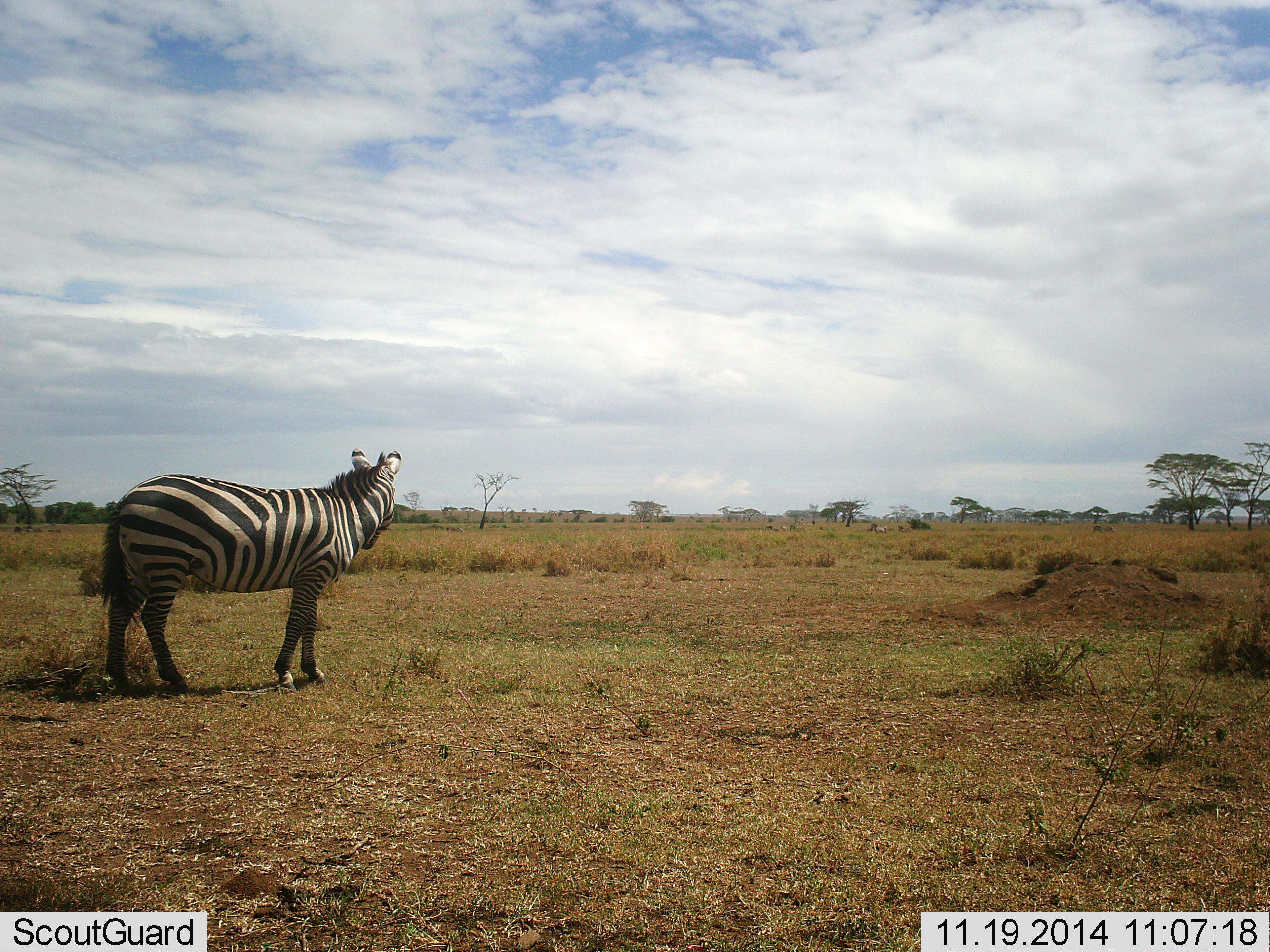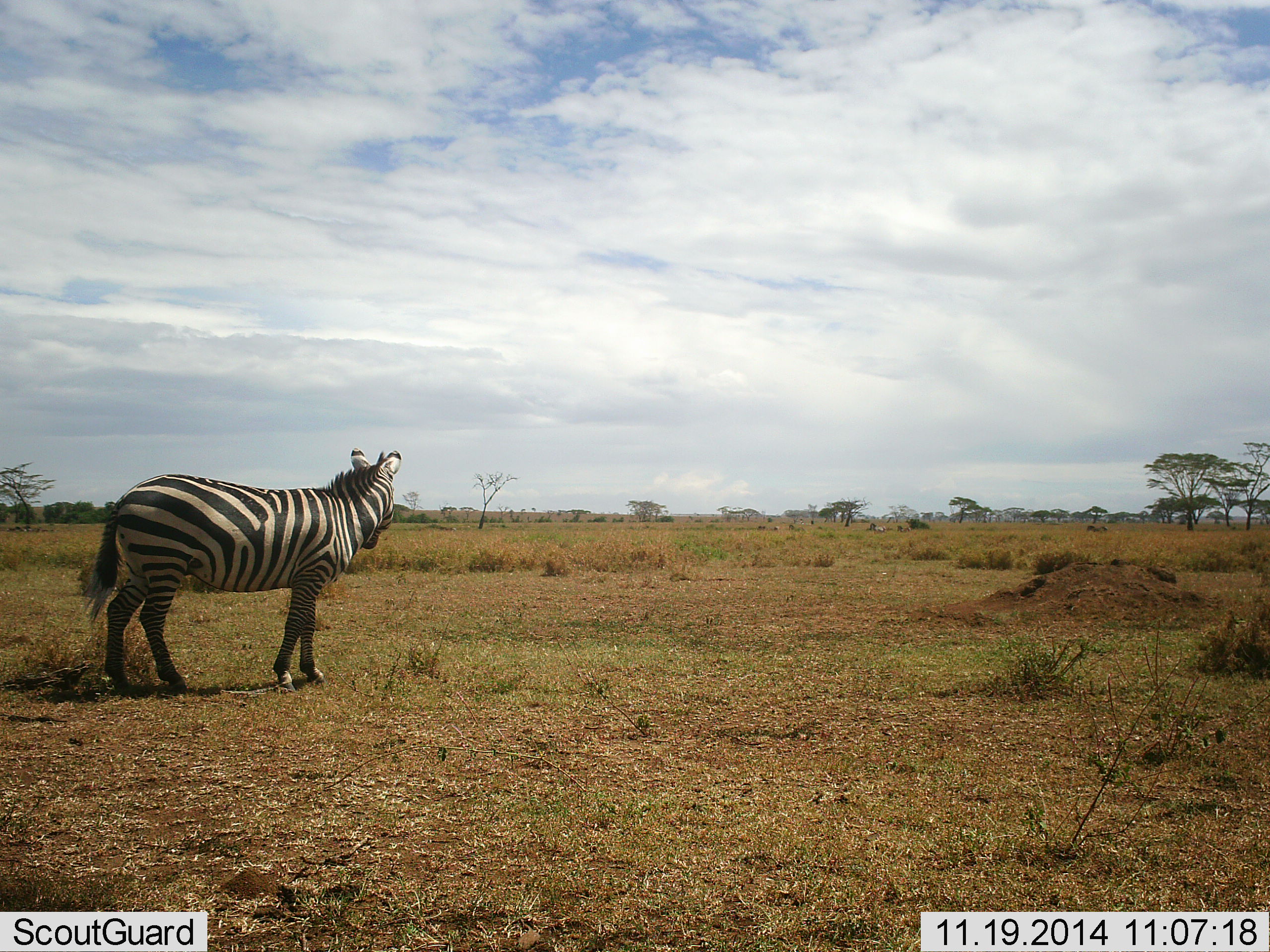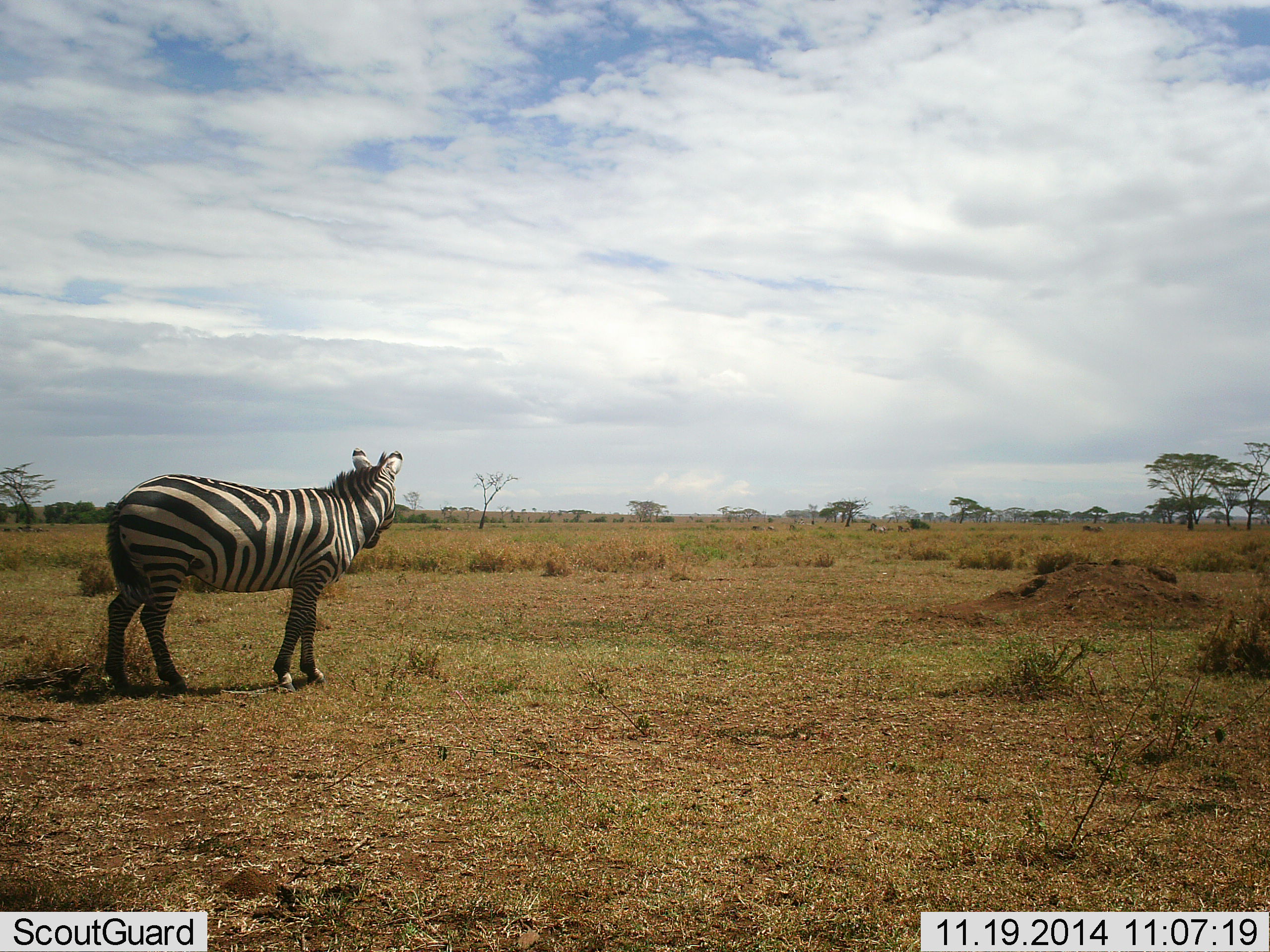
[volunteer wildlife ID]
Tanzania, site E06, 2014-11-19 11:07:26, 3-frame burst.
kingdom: Animalia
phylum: Chordata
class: Mammalia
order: Perissodactyla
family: Equidae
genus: Equus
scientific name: Equus quagga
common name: plains zebra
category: zebra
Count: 1.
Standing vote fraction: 100%.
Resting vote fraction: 0%.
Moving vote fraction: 0%.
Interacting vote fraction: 0%.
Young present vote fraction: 0%.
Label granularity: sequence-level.